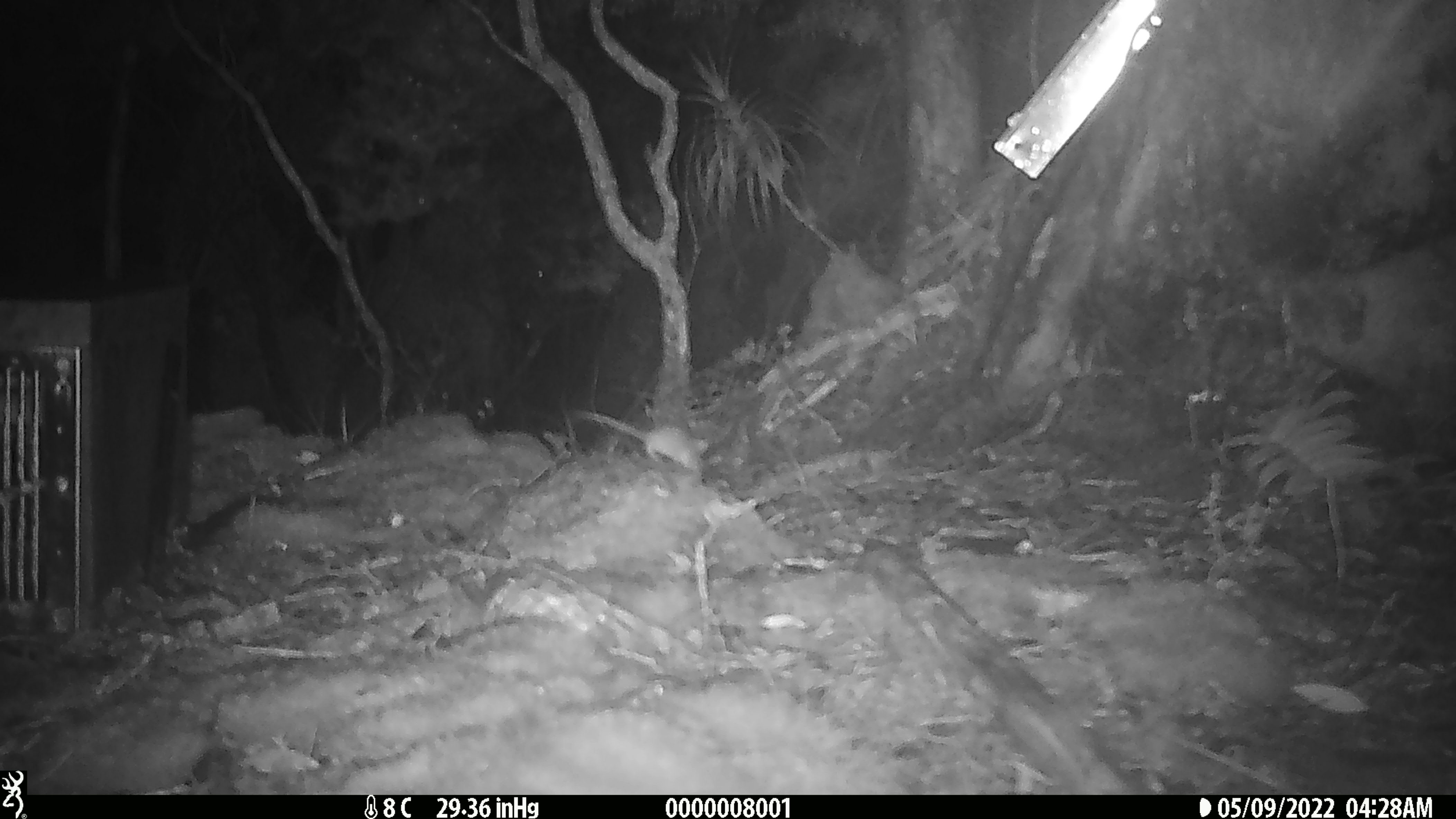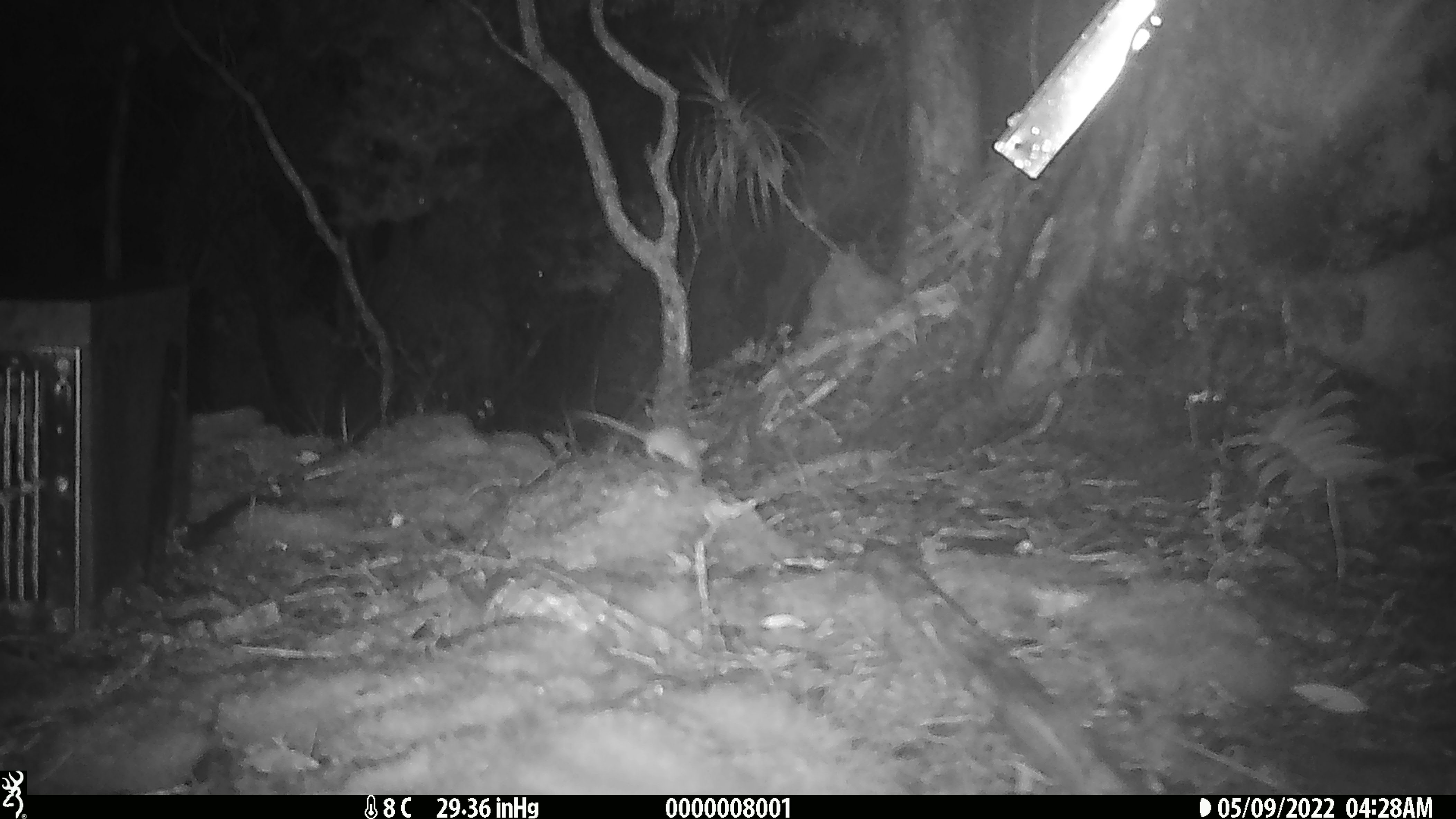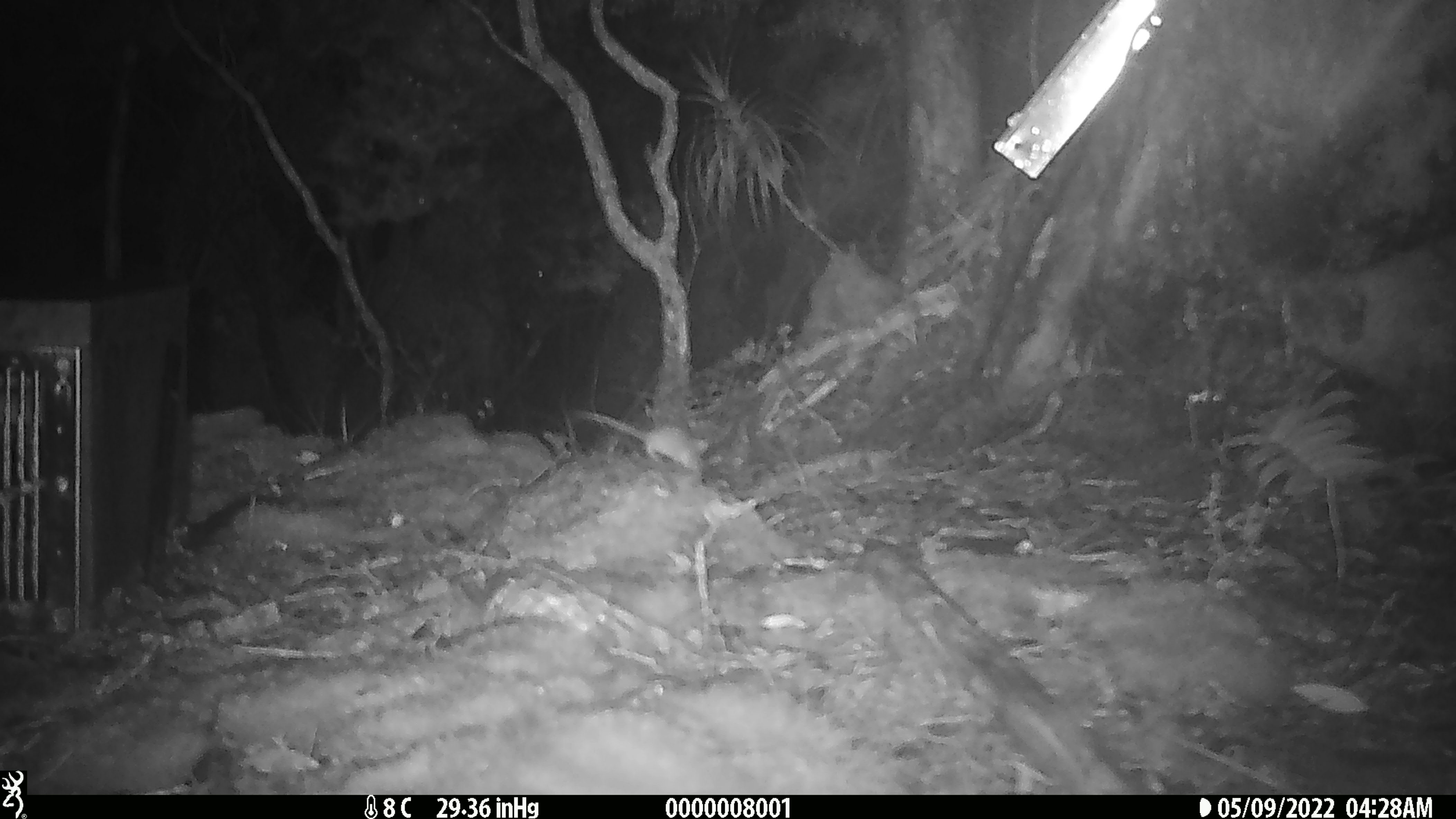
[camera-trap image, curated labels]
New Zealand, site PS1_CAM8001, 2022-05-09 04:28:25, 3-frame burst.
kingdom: Animalia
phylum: Chordata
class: Mammalia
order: Rodentia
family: Muridae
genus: Mus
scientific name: Mus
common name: mouse